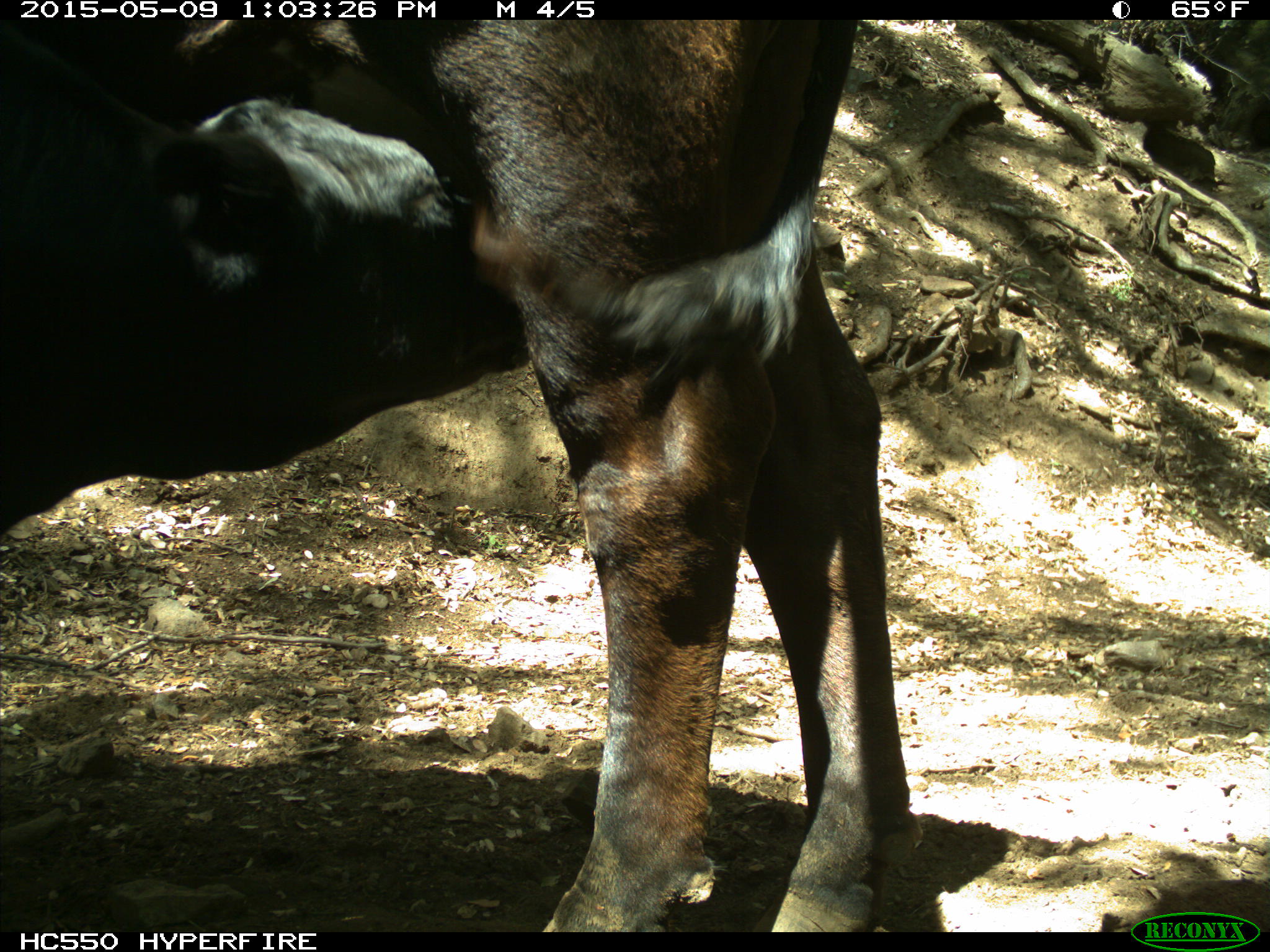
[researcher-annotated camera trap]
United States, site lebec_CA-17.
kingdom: Animalia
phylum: Chordata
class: Mammalia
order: Artiodactyla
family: Bovidae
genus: Bos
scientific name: Bos taurus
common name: domestic cow